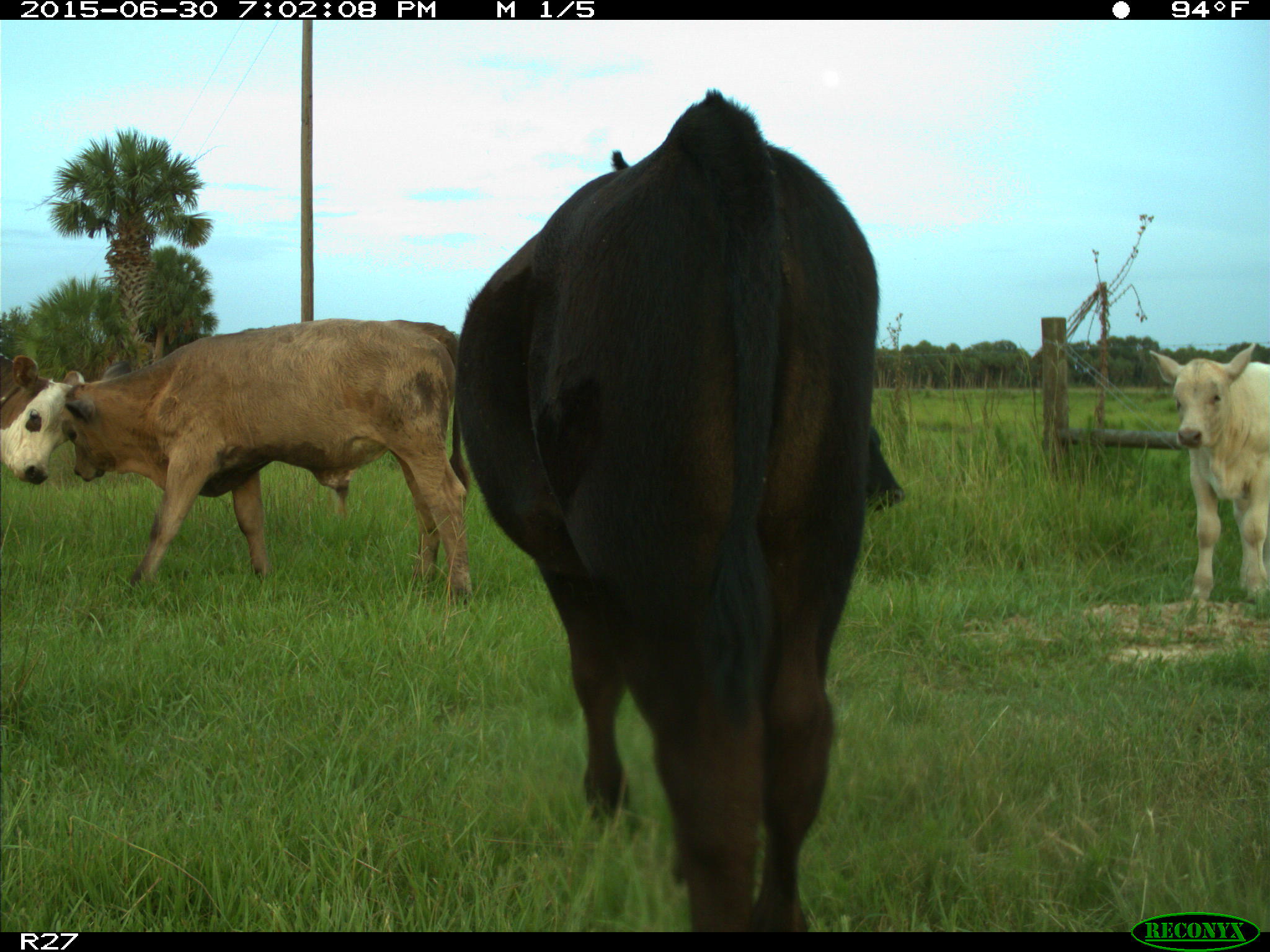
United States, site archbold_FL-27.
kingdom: Animalia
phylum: Chordata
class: Mammalia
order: Artiodactyla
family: Bovidae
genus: Bos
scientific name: Bos taurus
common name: domestic cow